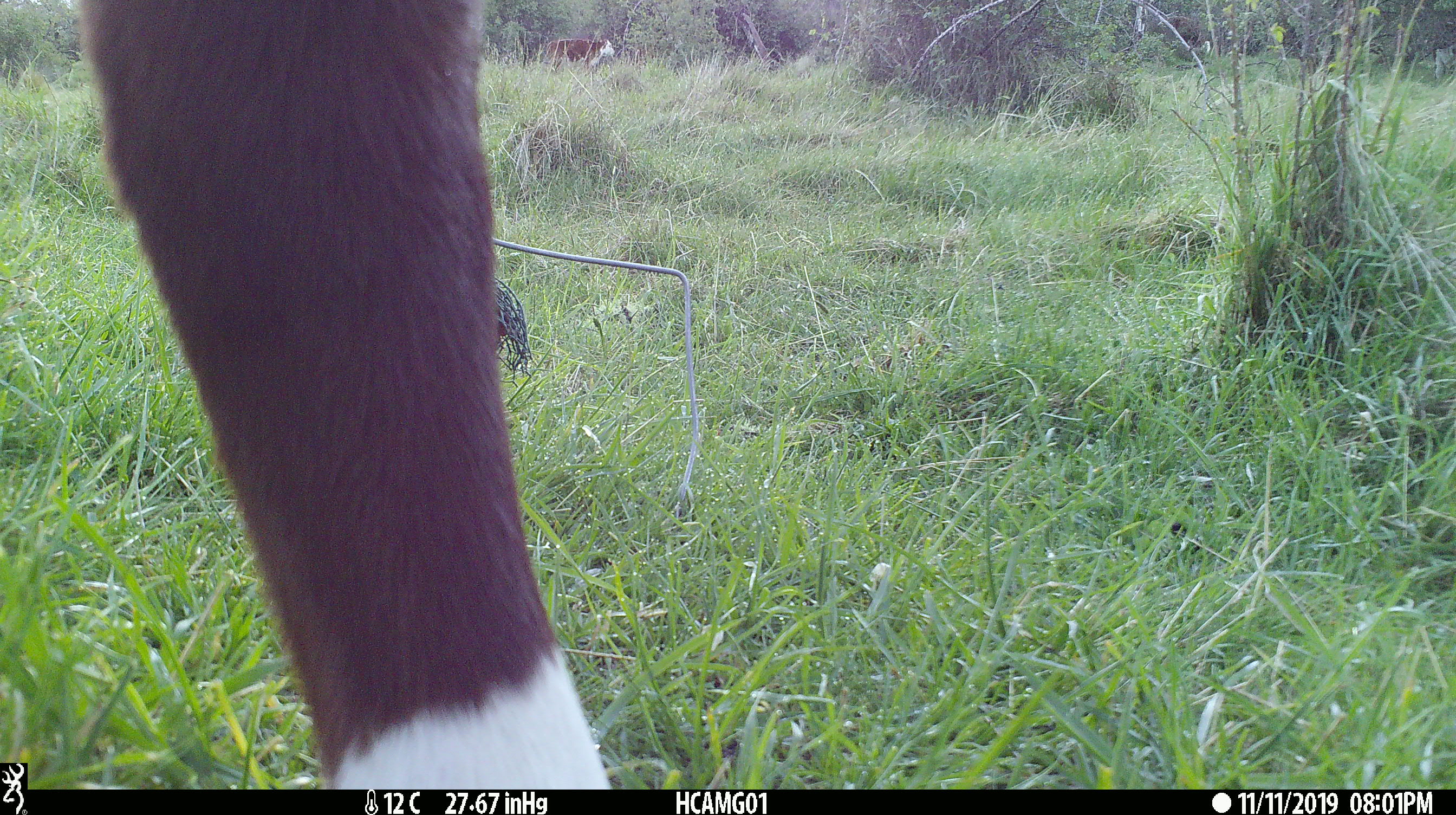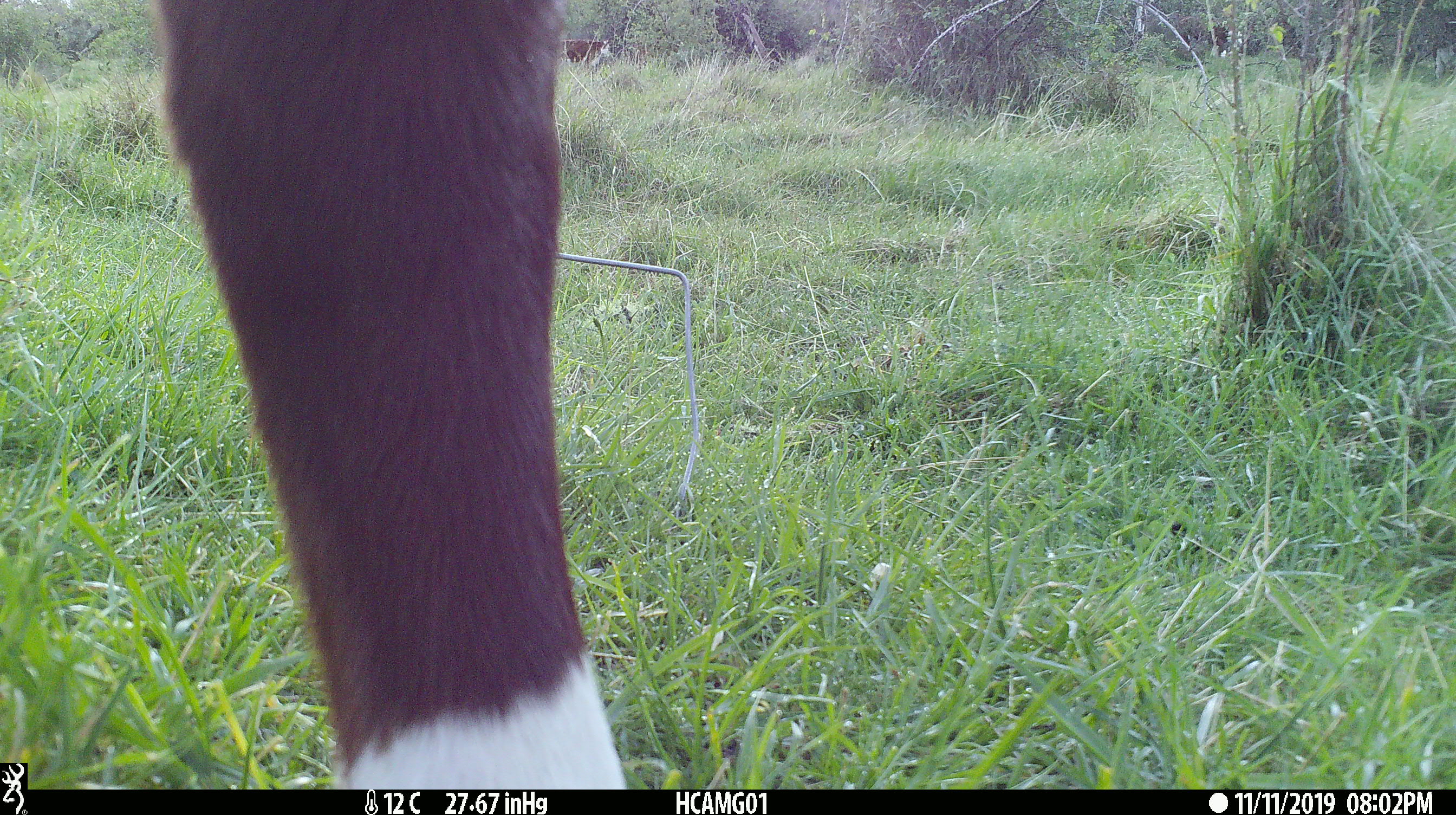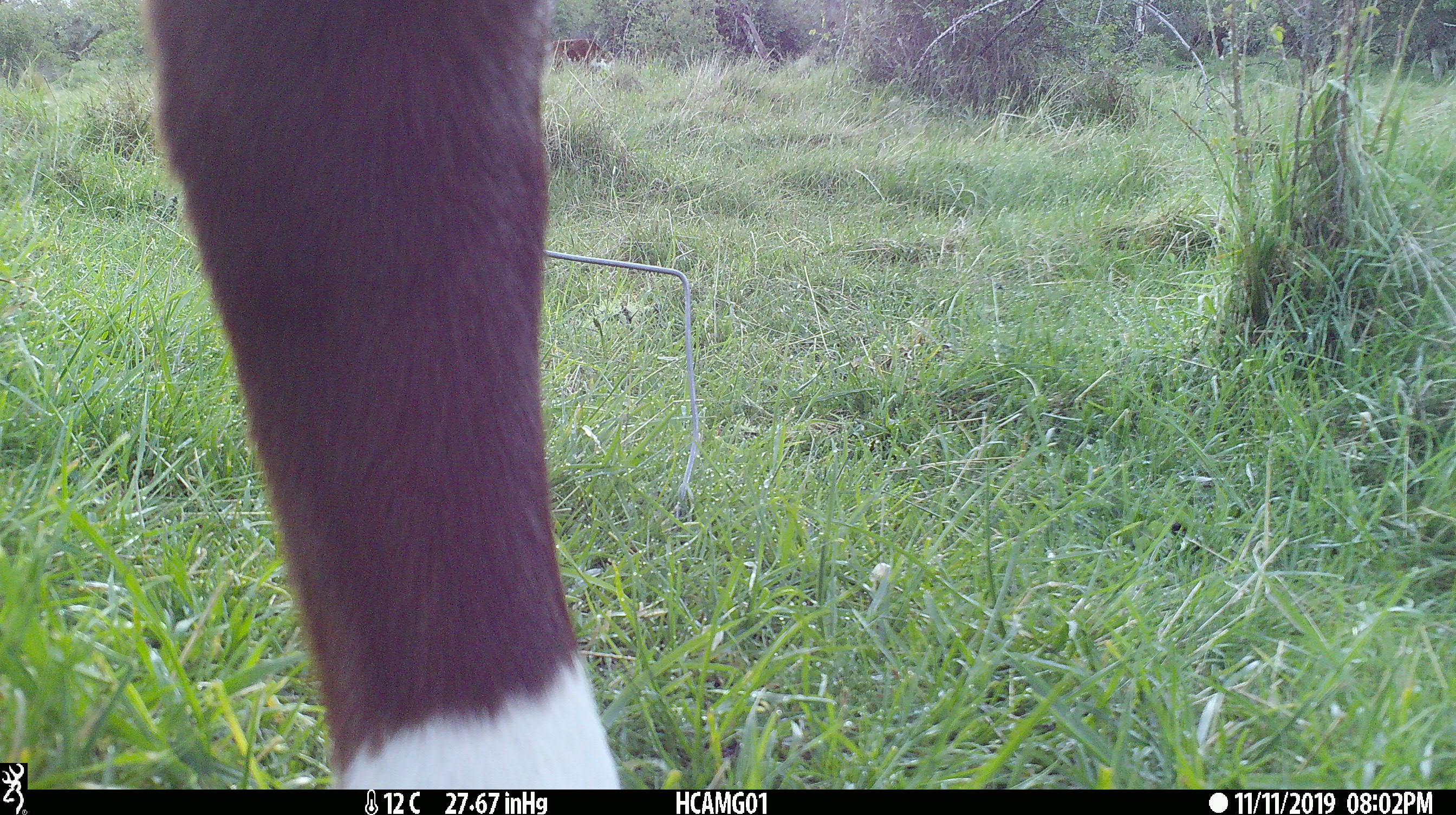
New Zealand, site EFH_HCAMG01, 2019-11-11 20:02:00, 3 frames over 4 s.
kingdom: Animalia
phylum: Chordata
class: Mammalia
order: Artiodactyla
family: Bovidae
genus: Bos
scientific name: Bos taurus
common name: domestic cow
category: cow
Cow (domestic cow) (Bos taurus).